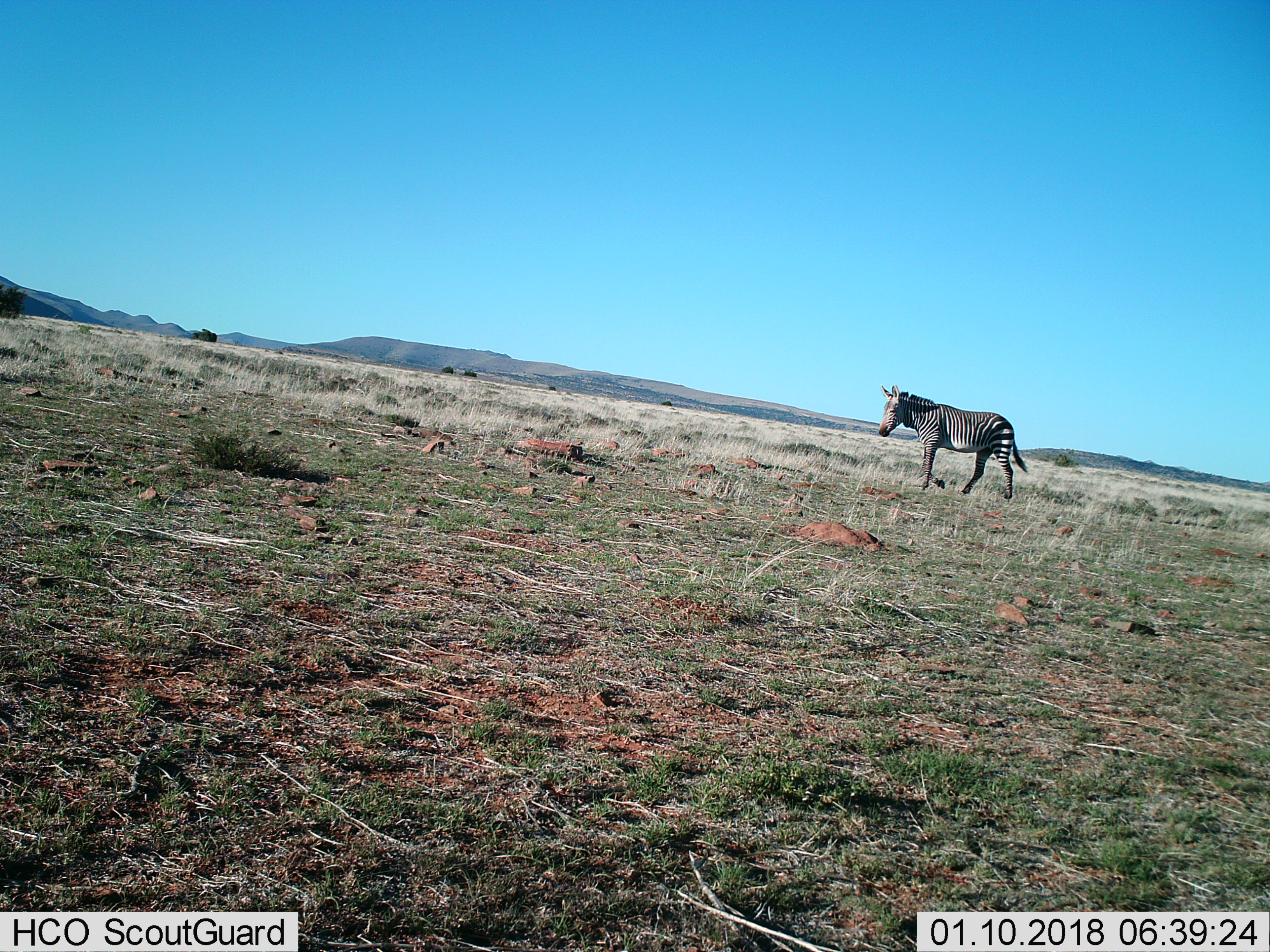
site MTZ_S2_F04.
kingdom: Animalia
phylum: Chordata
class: Mammalia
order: Perissodactyla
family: Equidae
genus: Equus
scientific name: Equus zebra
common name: mountain zebra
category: zebramountain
Zebramountain (mountain zebra) (Equus zebra), count 1. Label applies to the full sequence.